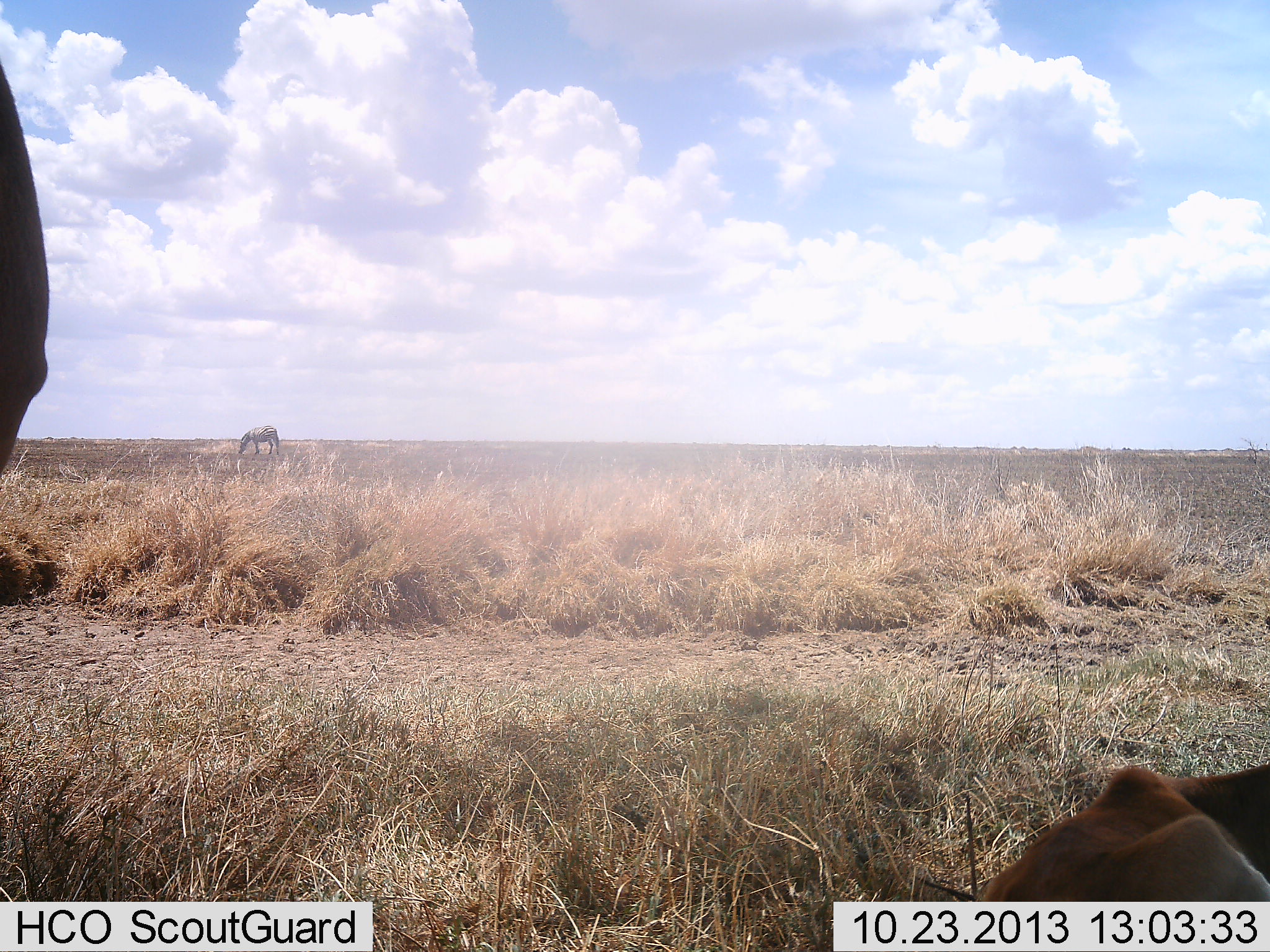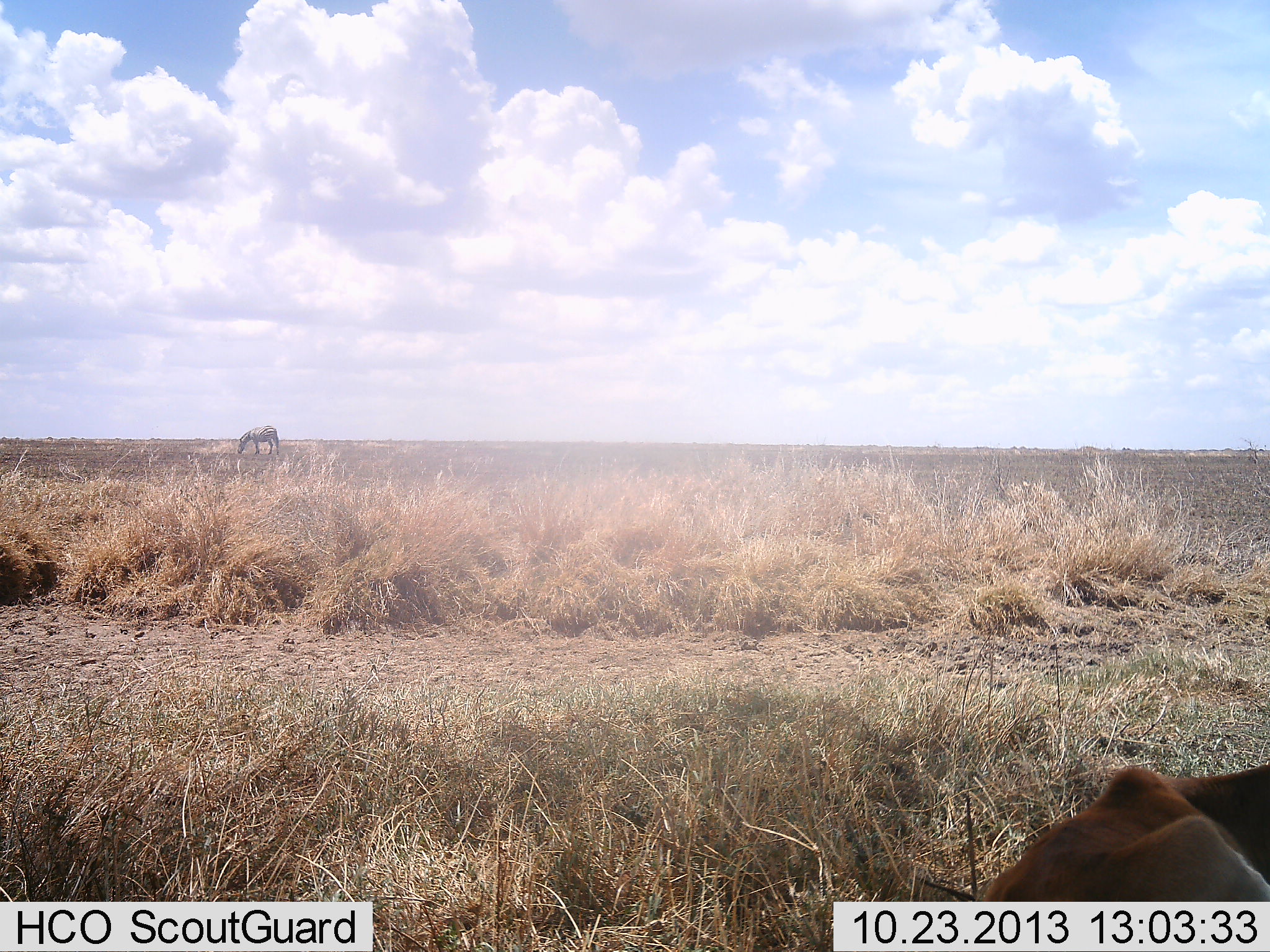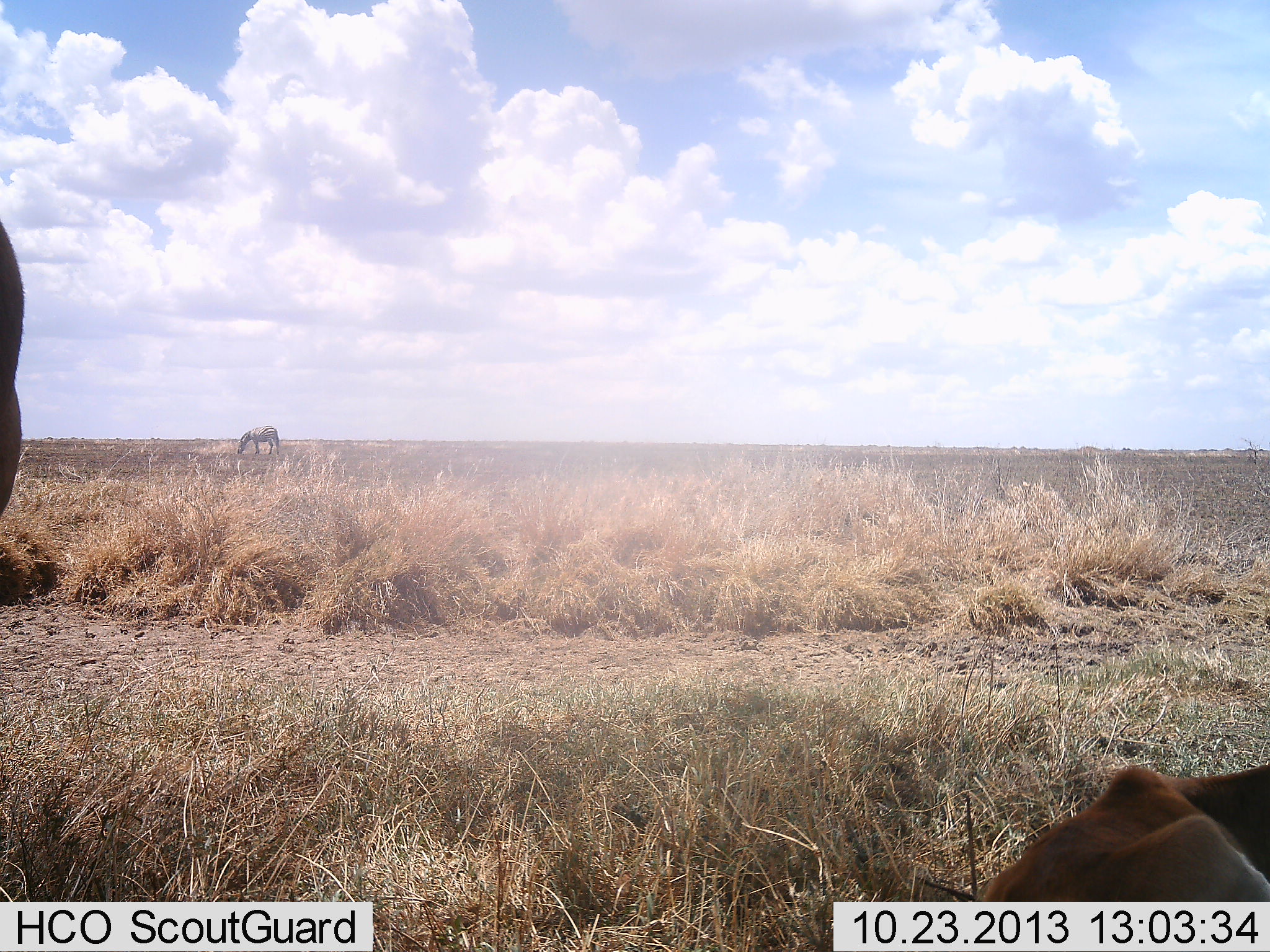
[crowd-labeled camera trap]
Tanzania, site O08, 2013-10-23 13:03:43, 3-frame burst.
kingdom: Animalia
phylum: Chordata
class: Mammalia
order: Artiodactyla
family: Bovidae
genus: Alcelaphus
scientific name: Alcelaphus buselaphus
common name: hartebeest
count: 2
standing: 40%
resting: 80%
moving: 0%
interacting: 0%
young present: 60%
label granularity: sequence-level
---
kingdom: Animalia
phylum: Chordata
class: Mammalia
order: Perissodactyla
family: Equidae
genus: Equus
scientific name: Equus quagga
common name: plains zebra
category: zebra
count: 1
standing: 10%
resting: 0%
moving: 0%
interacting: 0%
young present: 0%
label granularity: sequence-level